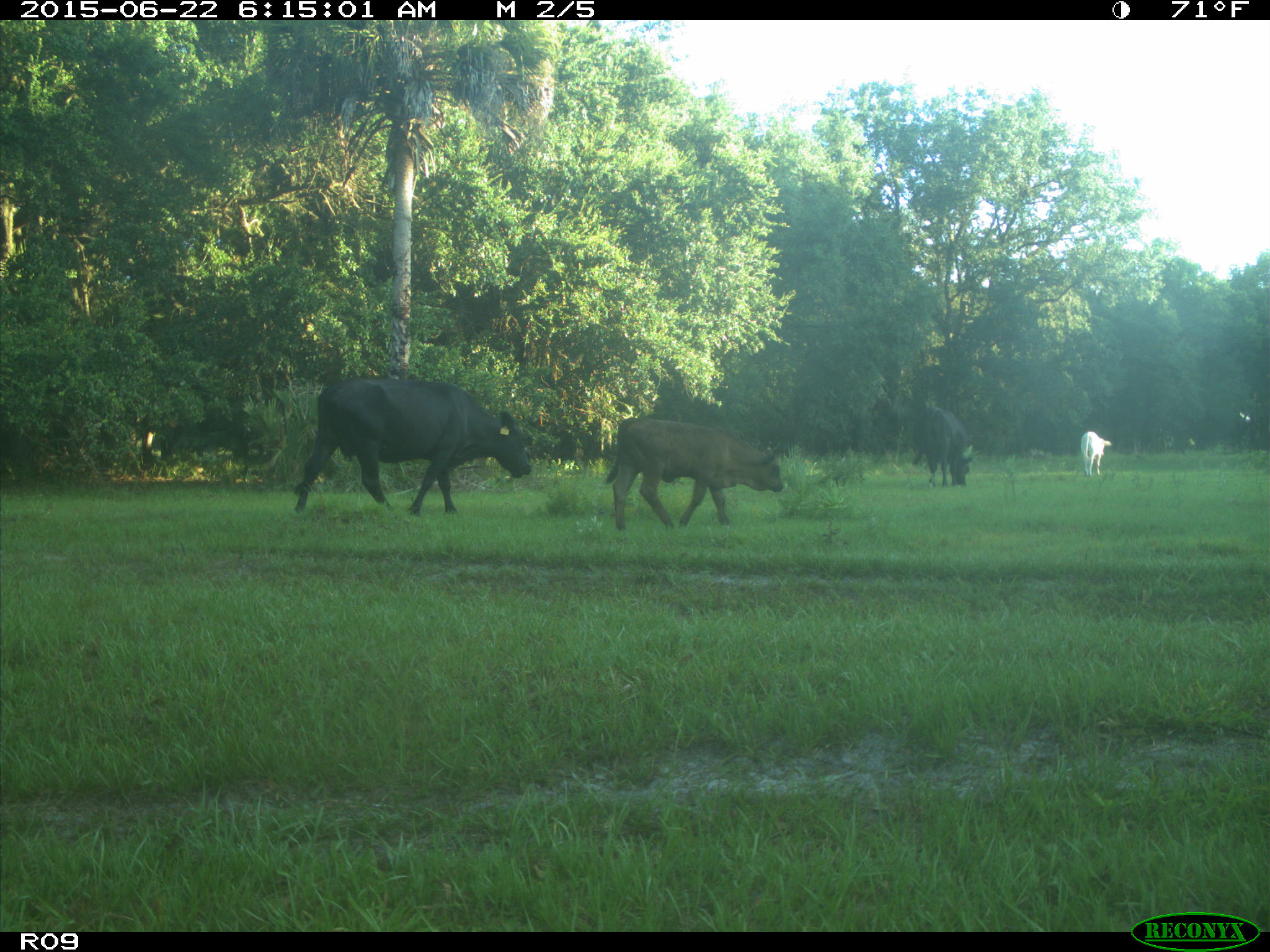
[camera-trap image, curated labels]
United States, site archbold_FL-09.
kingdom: Animalia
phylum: Chordata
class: Mammalia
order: Artiodactyla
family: Bovidae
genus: Bos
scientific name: Bos taurus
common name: domestic cow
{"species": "Bos taurus (domestic cow)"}